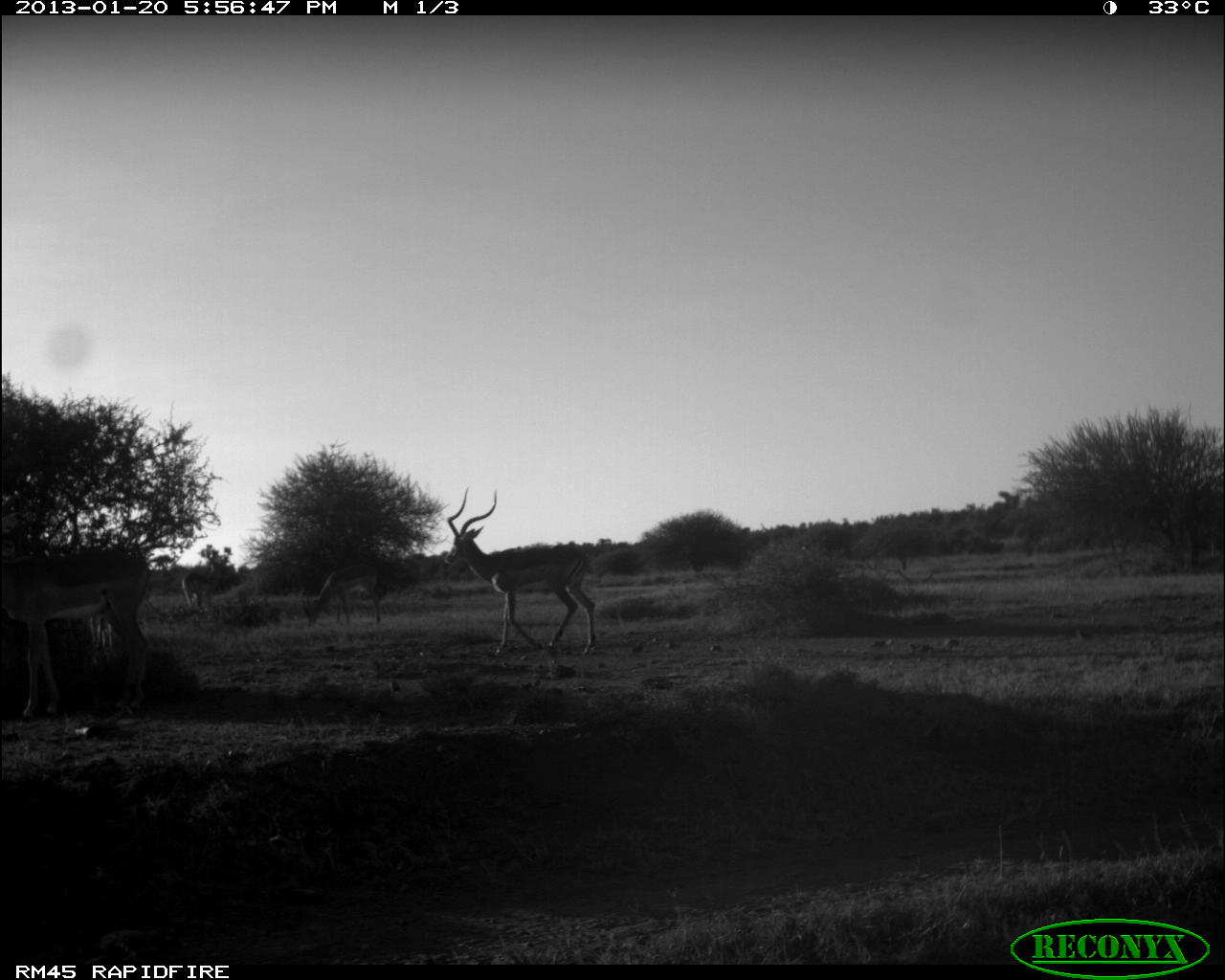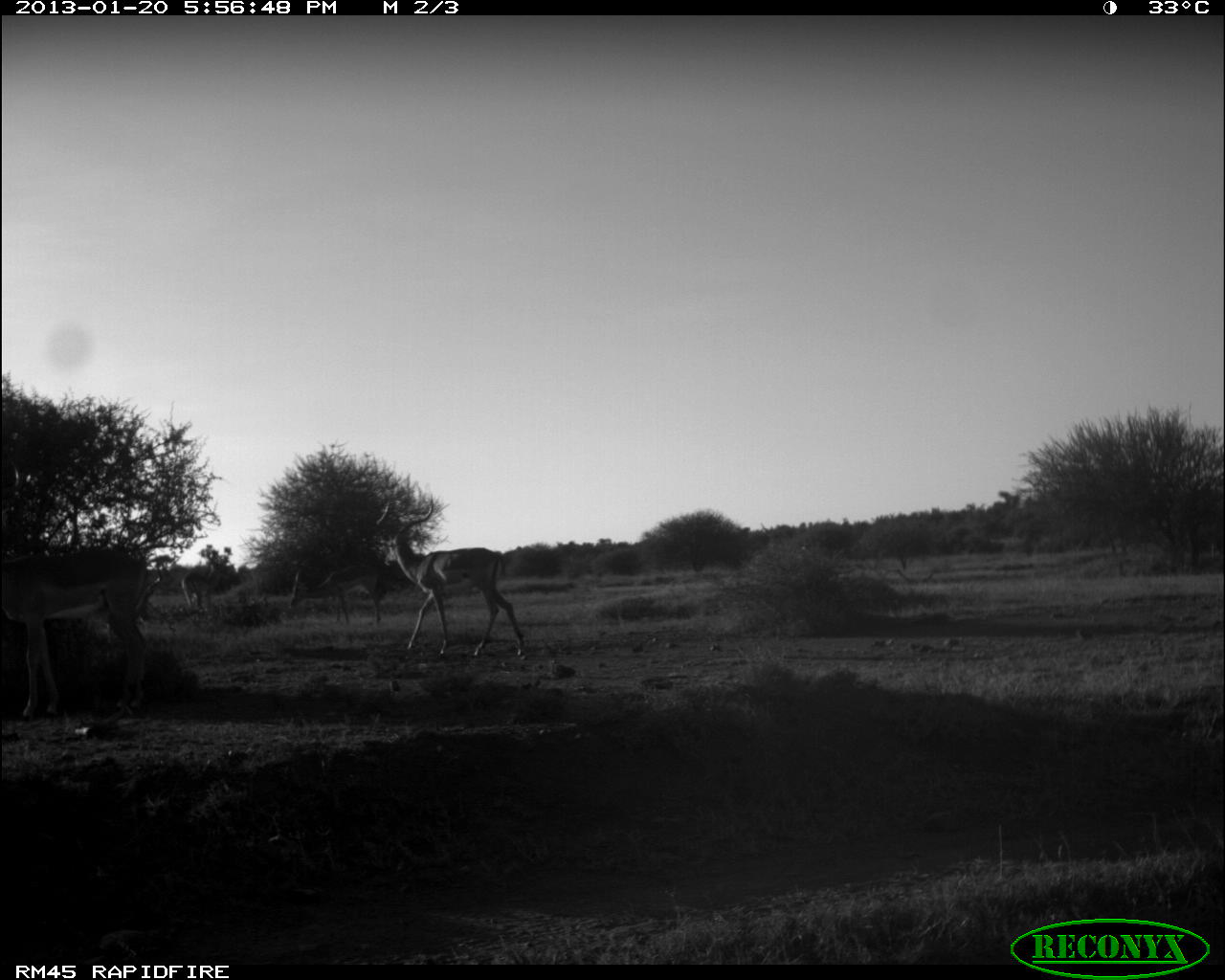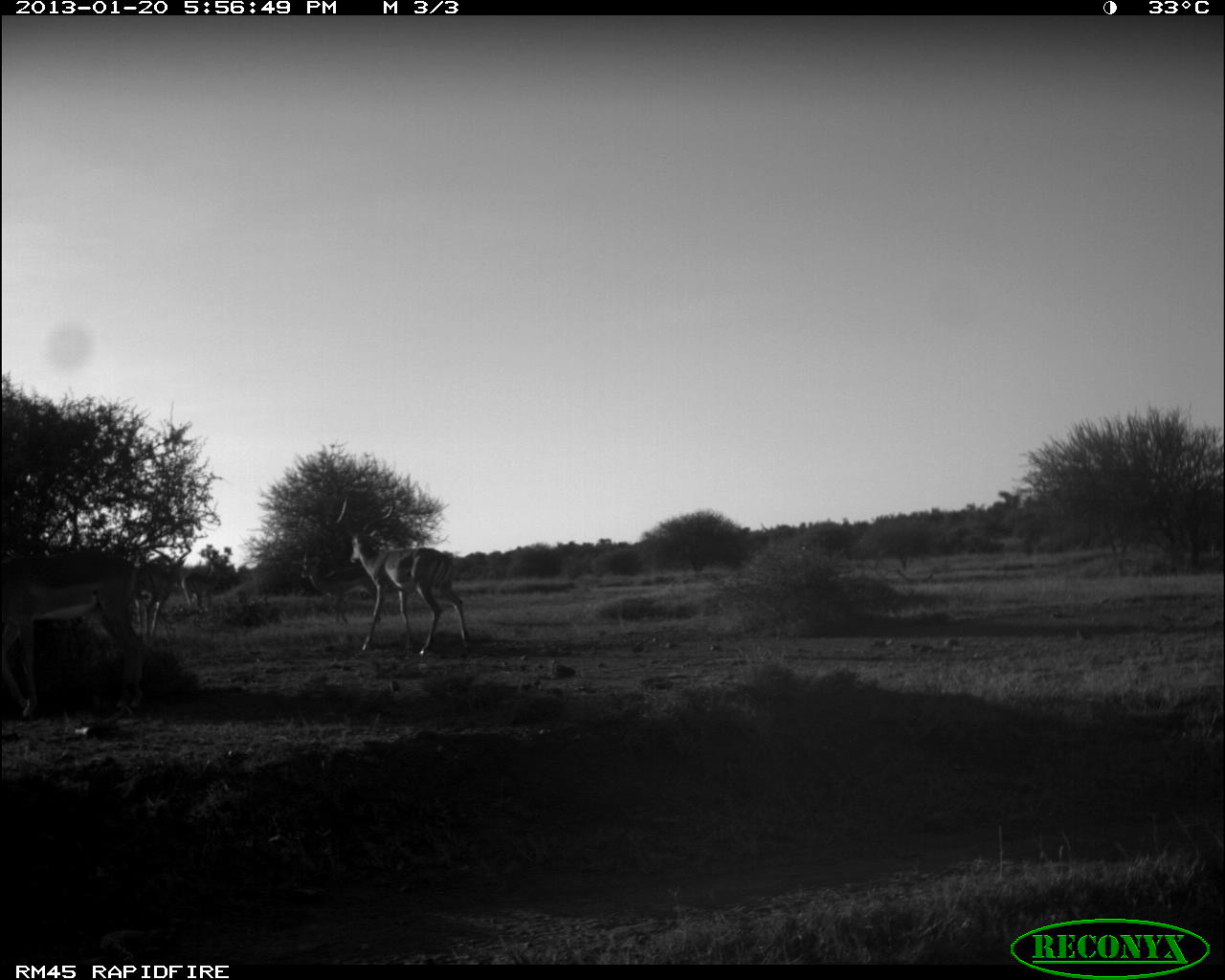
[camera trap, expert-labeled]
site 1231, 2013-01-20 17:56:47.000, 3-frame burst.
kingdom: Animalia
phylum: Chordata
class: Mammalia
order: Artiodactyla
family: Bovidae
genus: Aepyceros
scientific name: Aepyceros melampus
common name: impala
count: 5